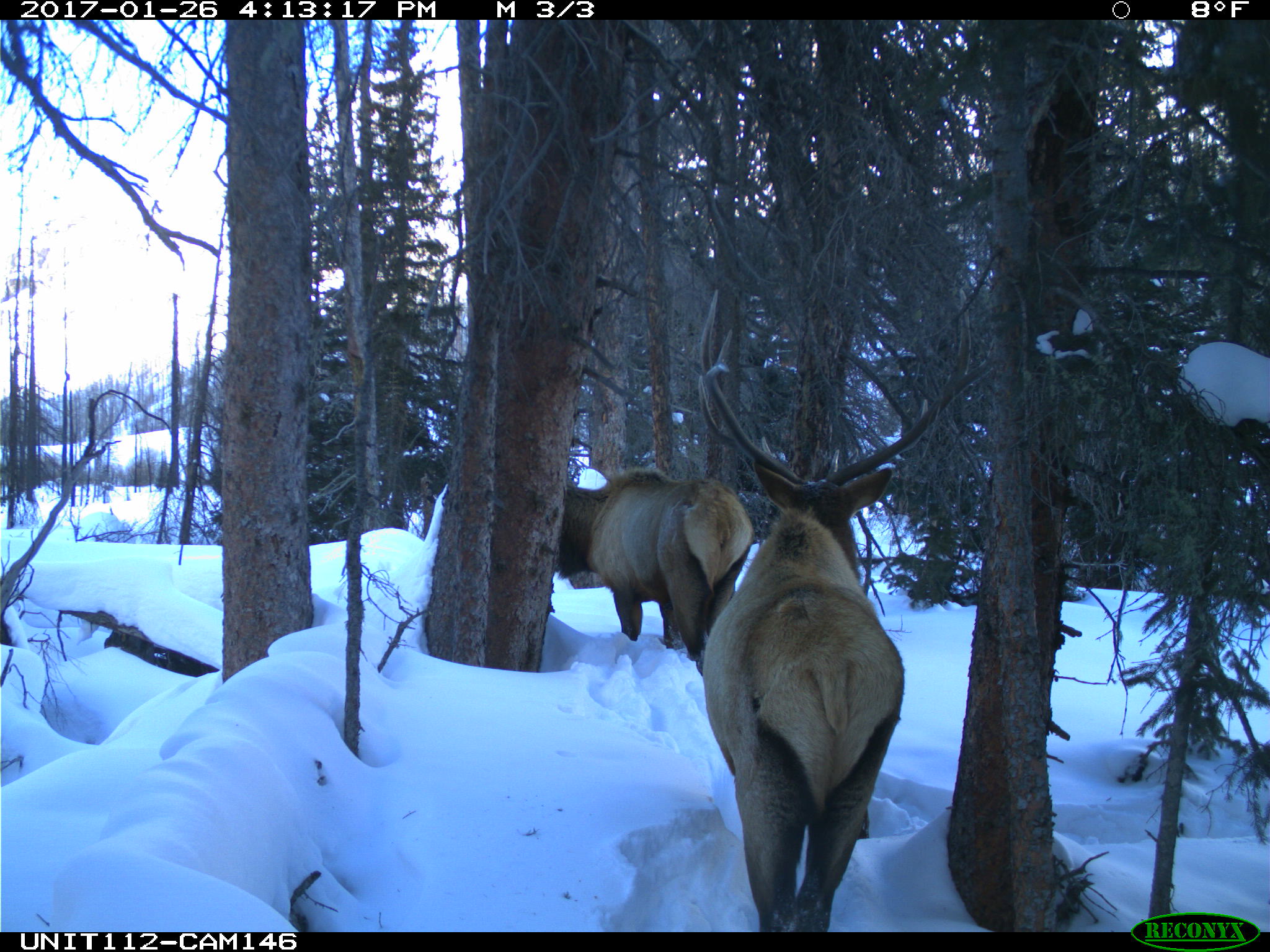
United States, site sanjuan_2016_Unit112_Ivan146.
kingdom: Animalia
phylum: Chordata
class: Mammalia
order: Artiodactyla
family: Cervidae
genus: Cervus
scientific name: Cervus elaphus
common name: red deer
Cervus elaphus (red deer).